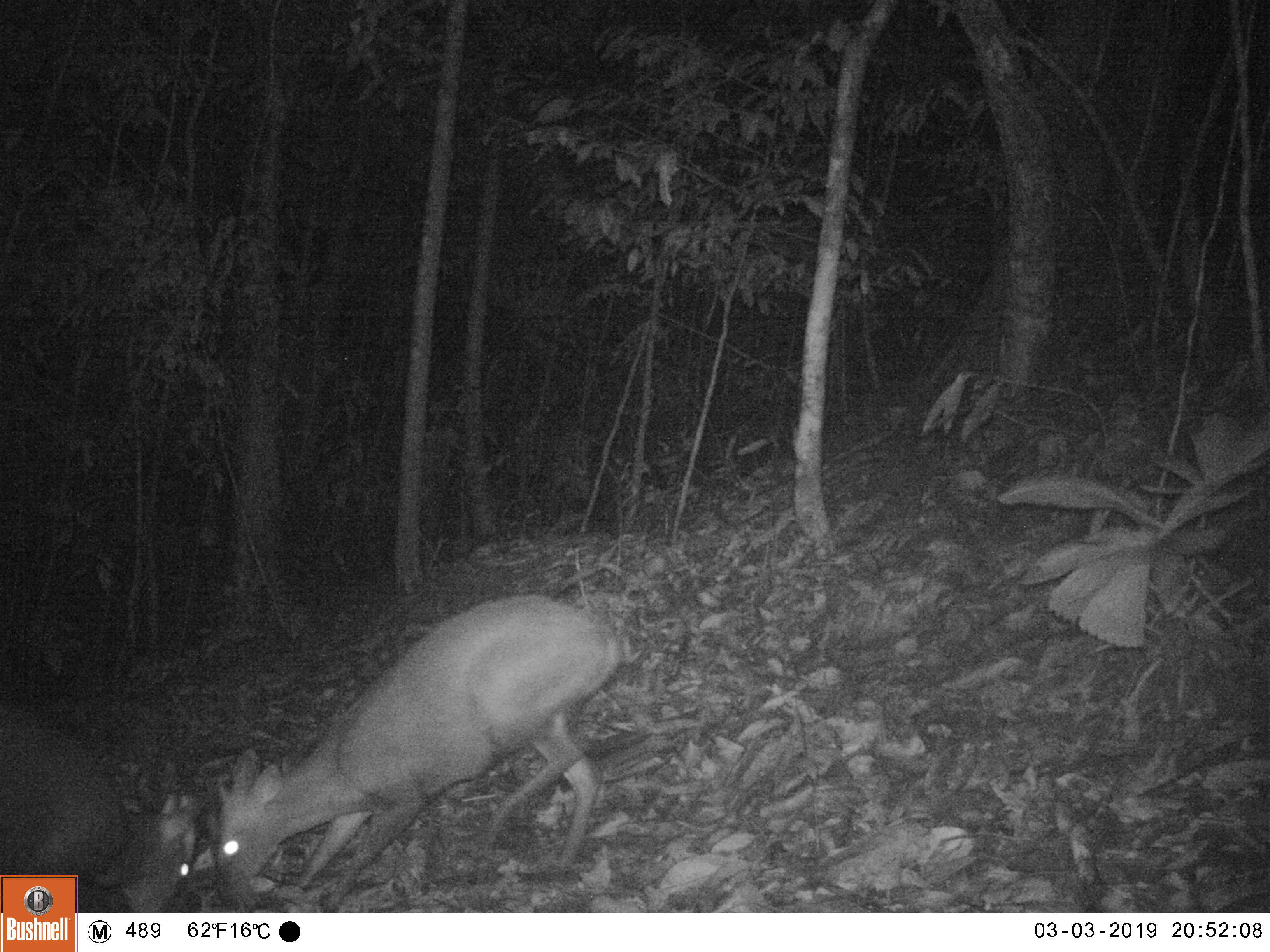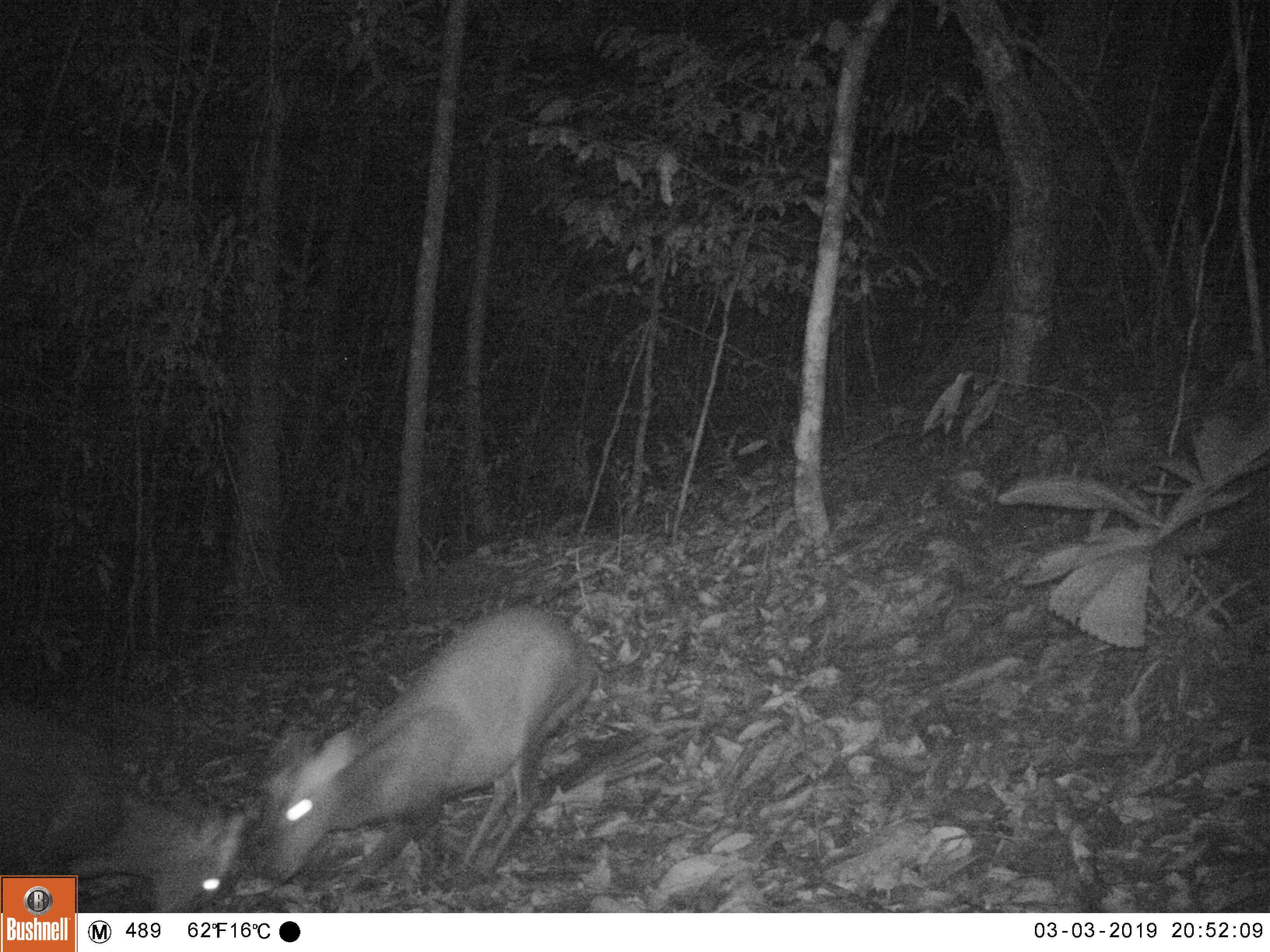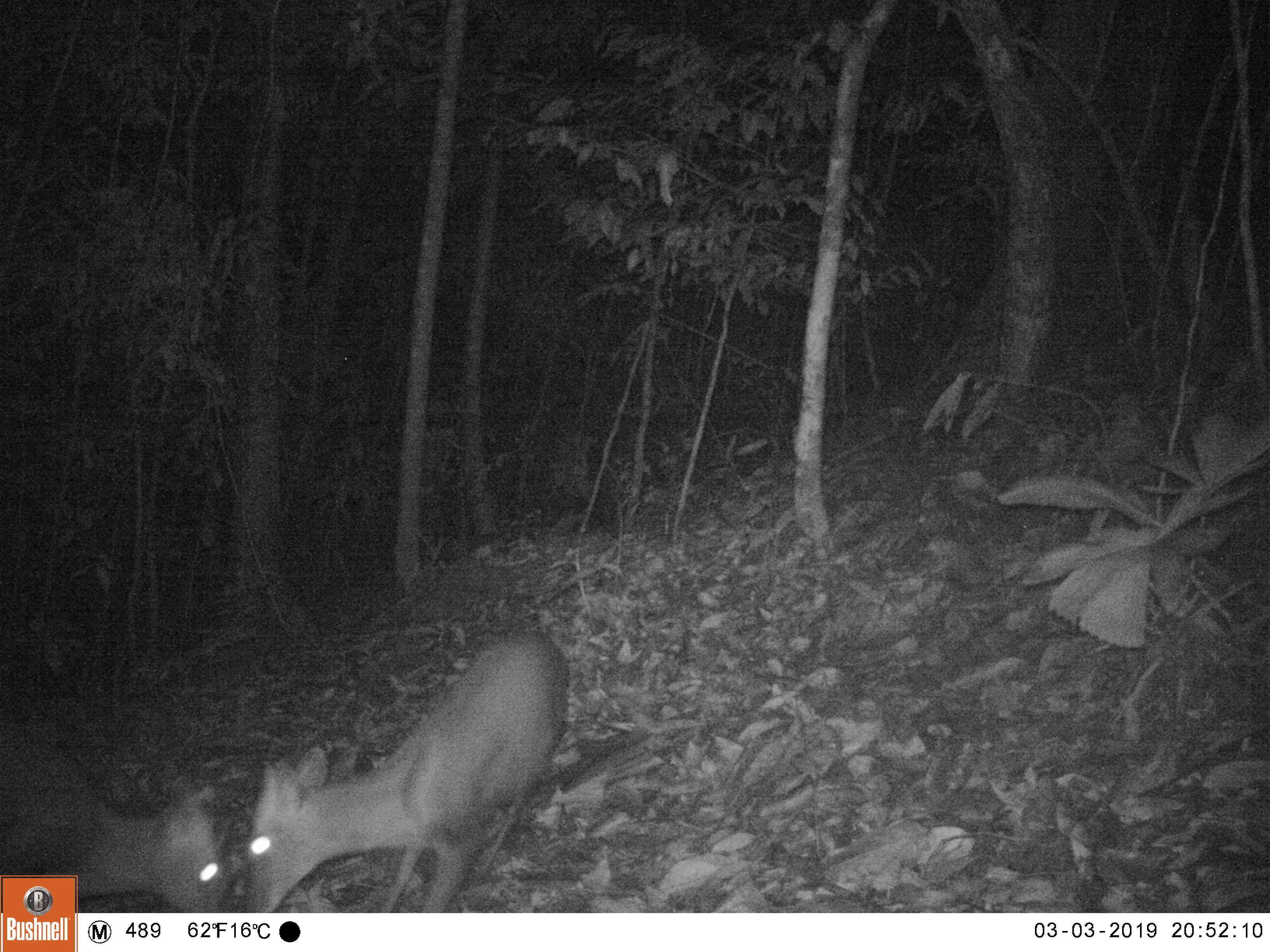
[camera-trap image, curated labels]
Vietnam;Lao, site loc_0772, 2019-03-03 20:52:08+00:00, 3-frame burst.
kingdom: Animalia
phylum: Chordata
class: Mammalia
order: Artiodactyla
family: Cervidae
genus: Muntiacus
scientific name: Muntiacus rooseveltorum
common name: roosevelt's muntjac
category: roosevelts muntjac group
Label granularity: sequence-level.